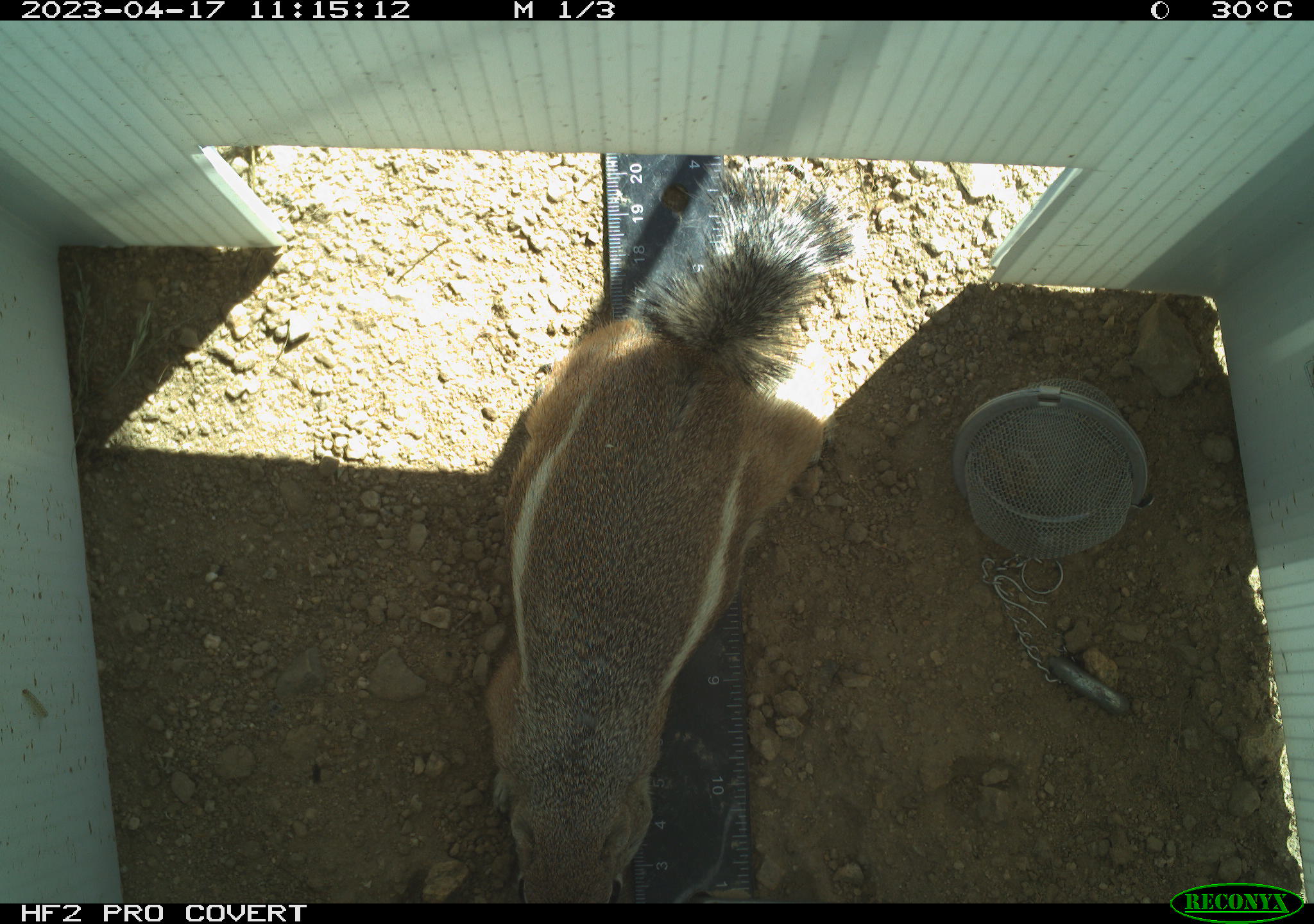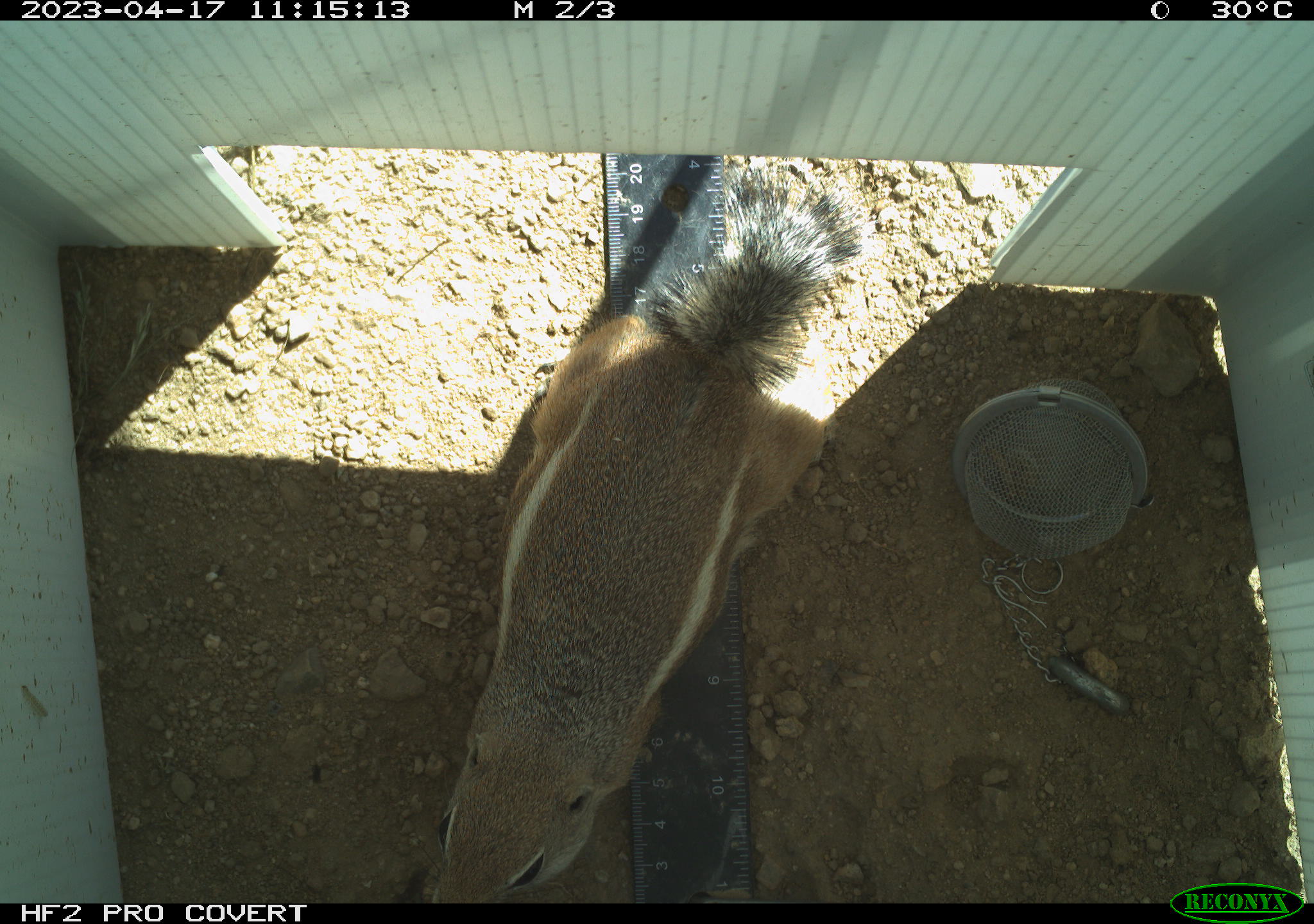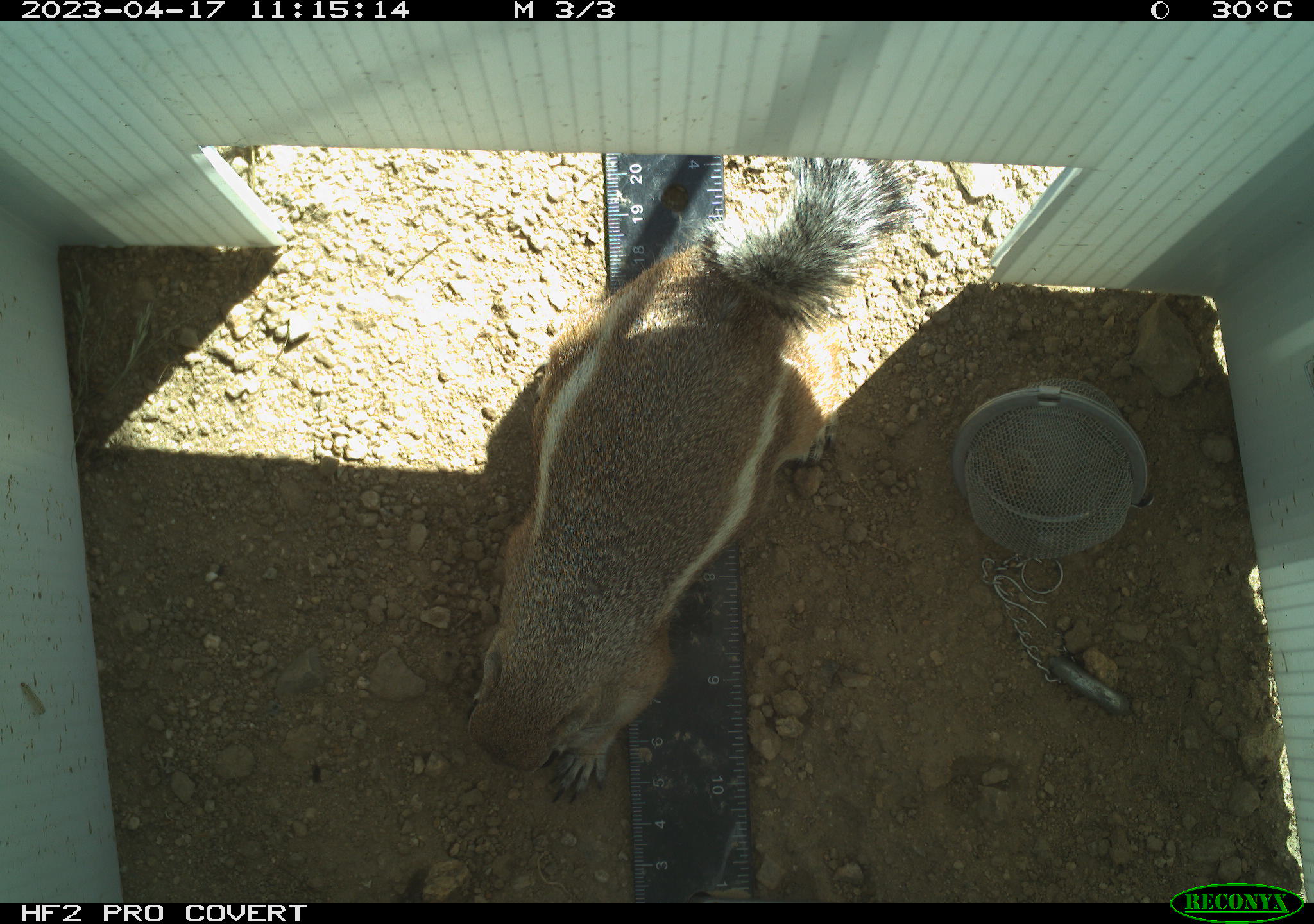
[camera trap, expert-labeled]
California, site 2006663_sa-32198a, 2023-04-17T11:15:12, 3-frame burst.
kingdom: Animalia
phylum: Chordata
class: Mammalia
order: Rodentia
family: Sciuridae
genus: Ammospermophilus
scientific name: Ammospermophilus leucurus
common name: white-tailed antelope squirrel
White-tailed antelope squirrel (Ammospermophilus leucurus).